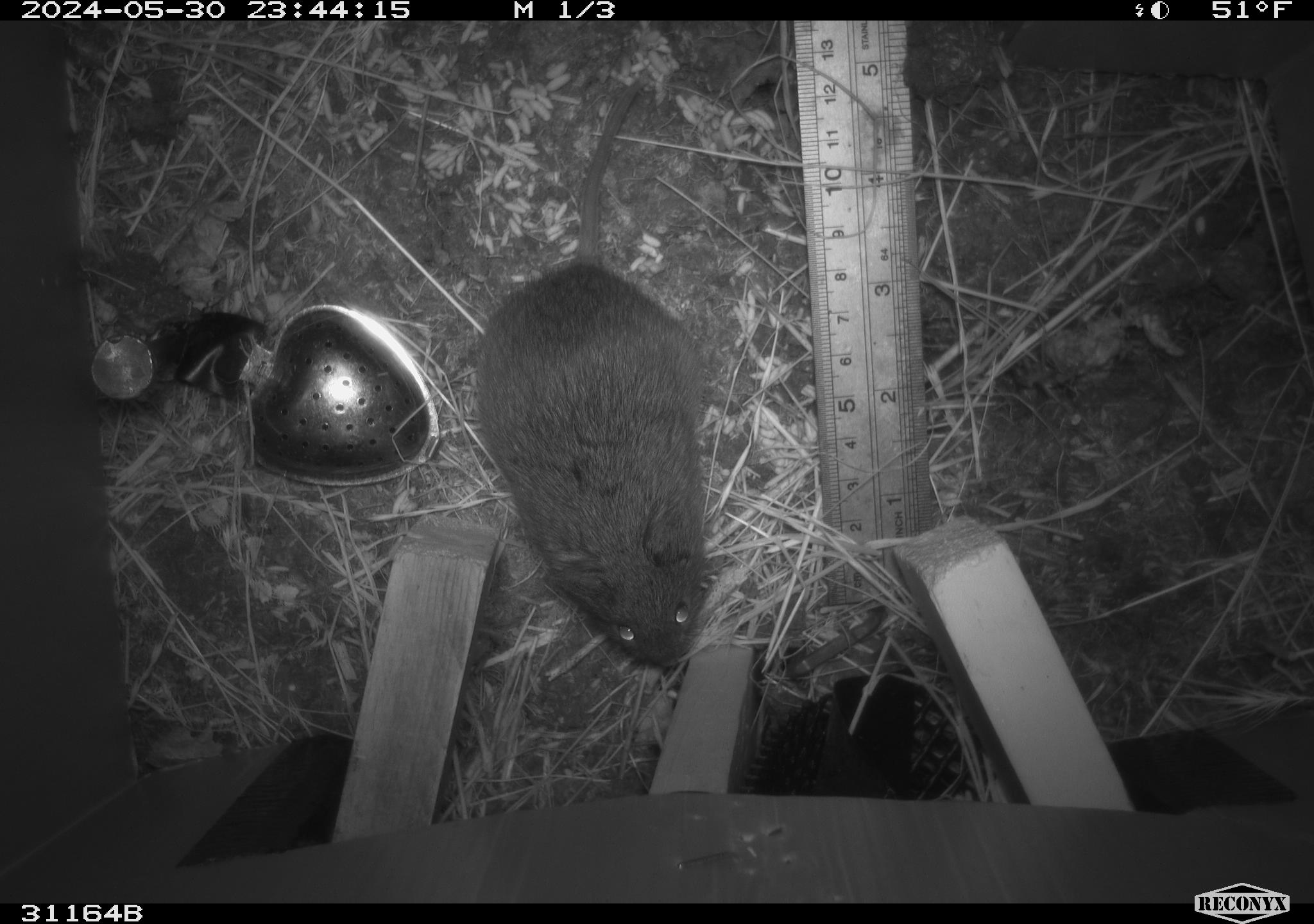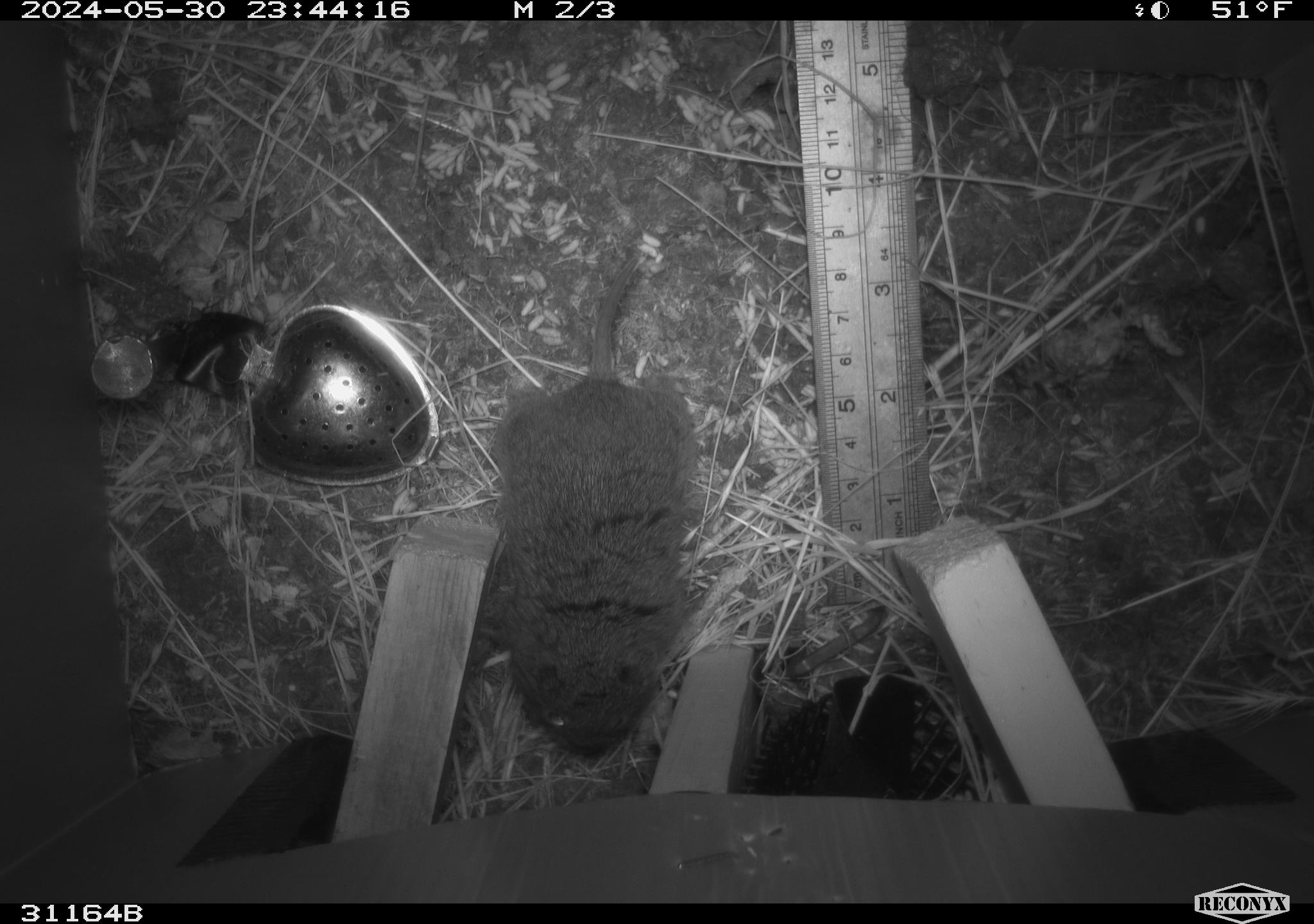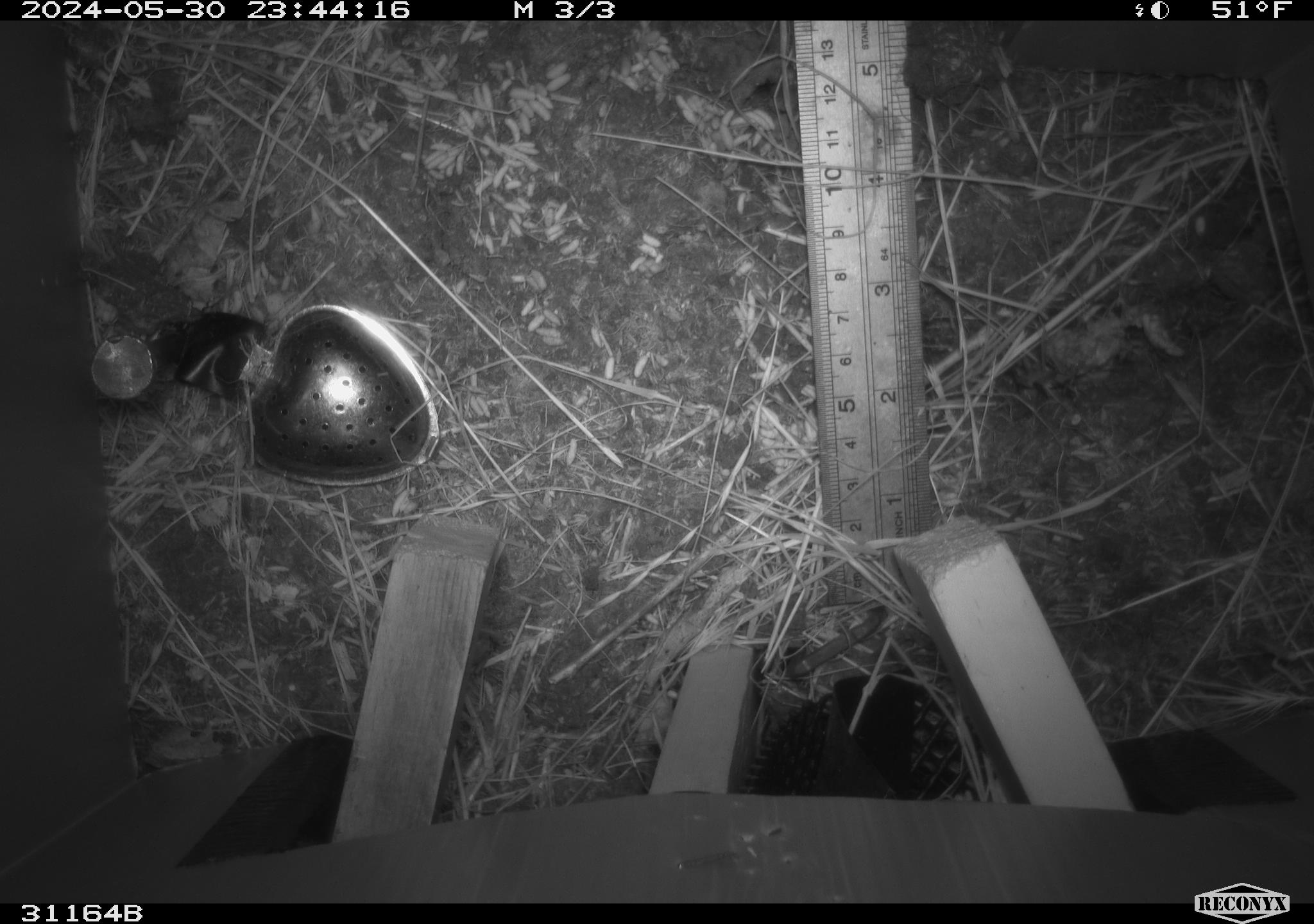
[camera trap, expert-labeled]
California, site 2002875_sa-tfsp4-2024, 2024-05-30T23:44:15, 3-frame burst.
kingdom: Animalia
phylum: Chordata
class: Mammalia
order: Rodentia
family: Cricetidae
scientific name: Arvicolinae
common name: voles, lemmings, and muskrats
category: arvicolinae subfamily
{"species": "arvicolinae subfamily (voles, lemmings, and muskrats) (Arvicolinae)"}